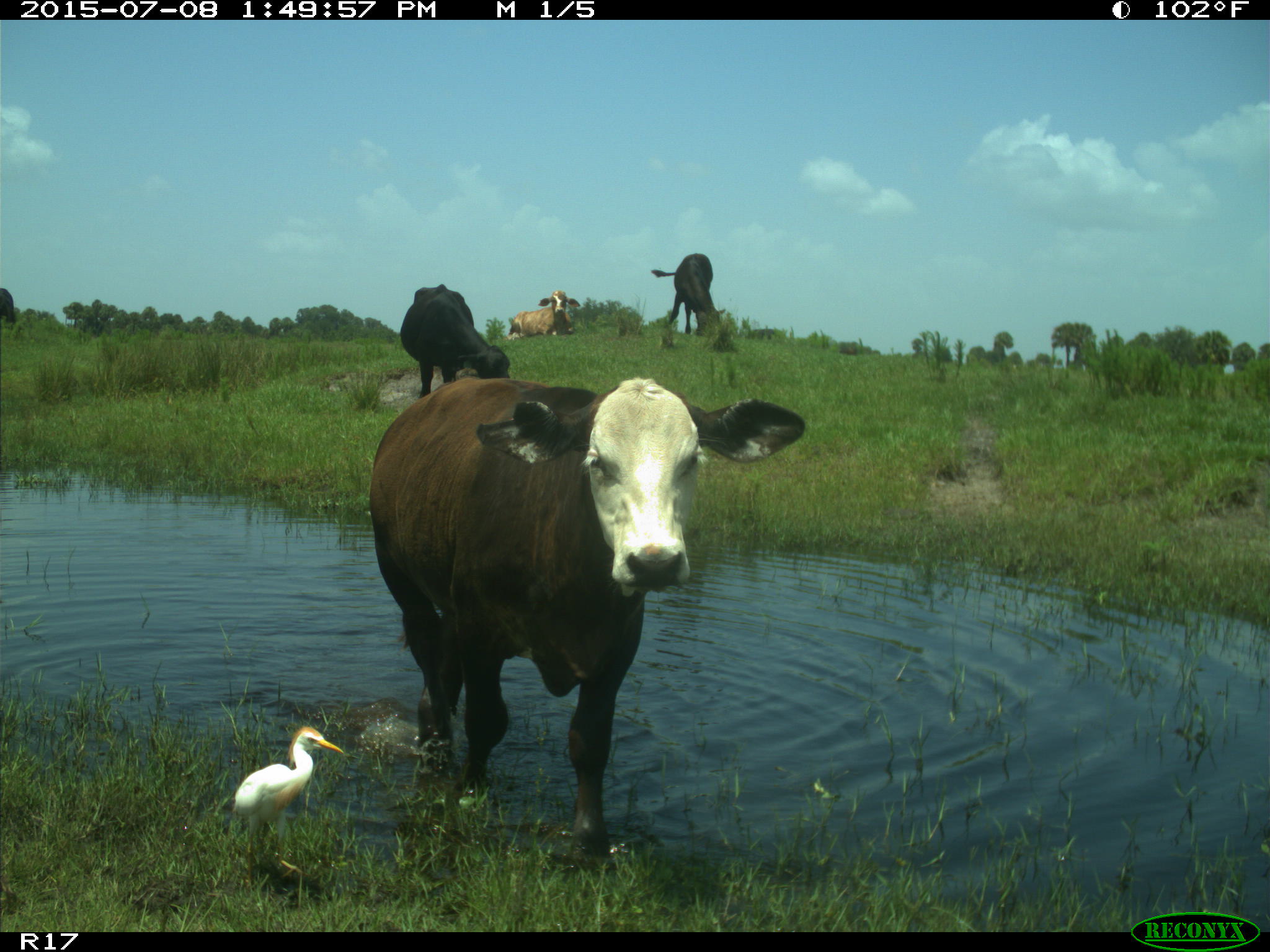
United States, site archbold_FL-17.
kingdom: Animalia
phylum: Chordata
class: Mammalia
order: Artiodactyla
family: Bovidae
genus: Bos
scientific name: Bos taurus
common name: domestic cow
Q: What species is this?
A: Bos taurus (domestic cow).